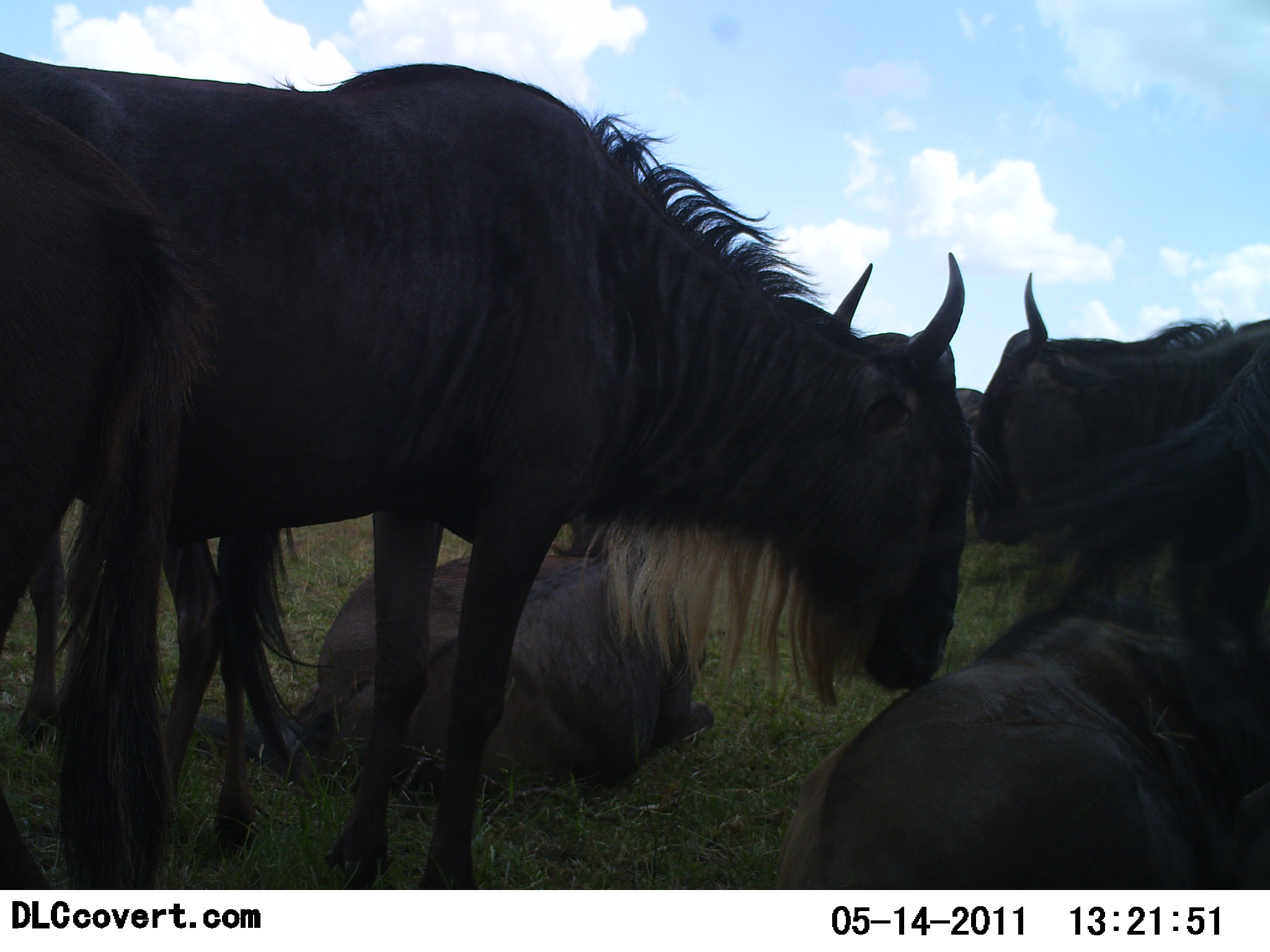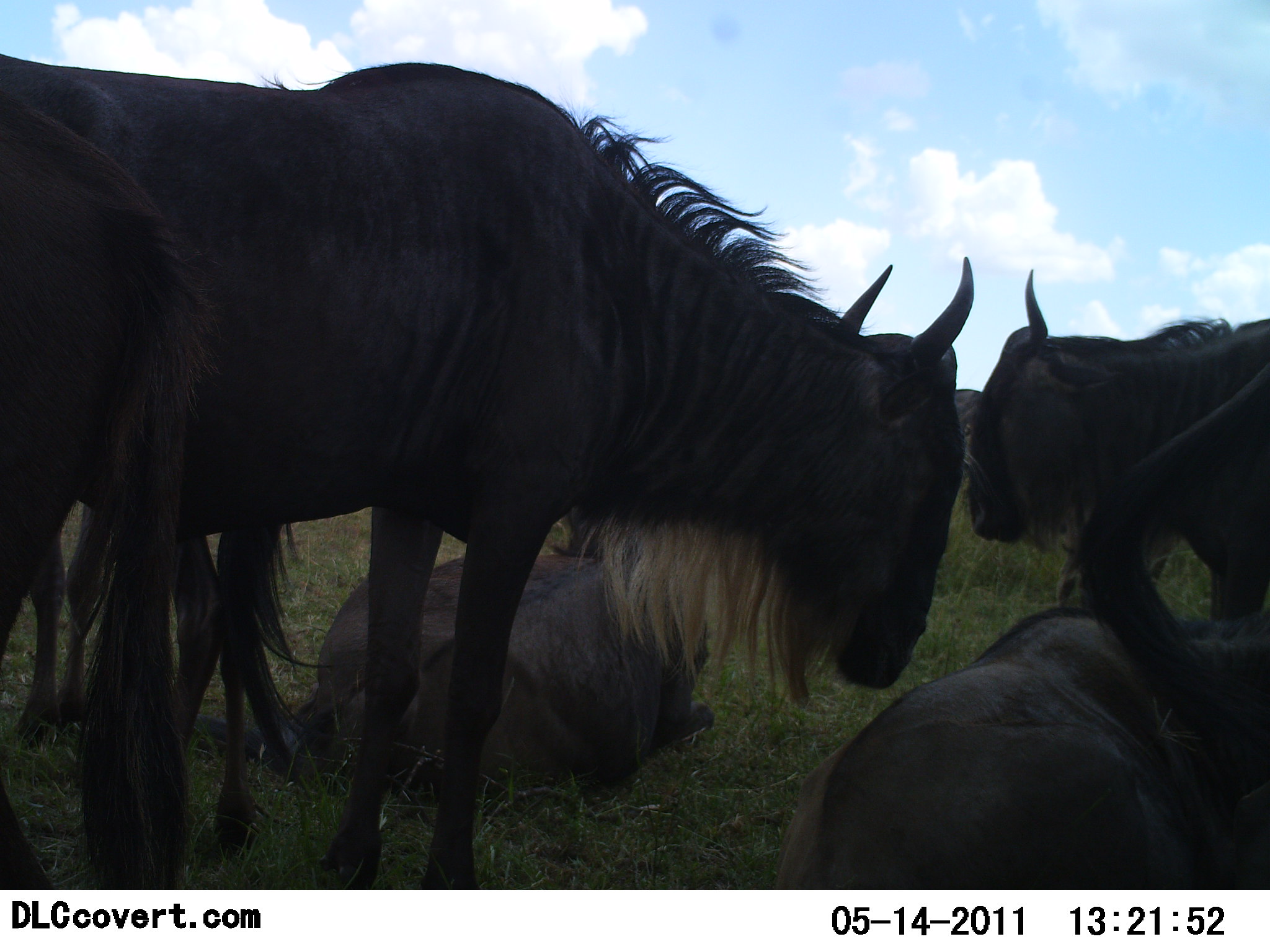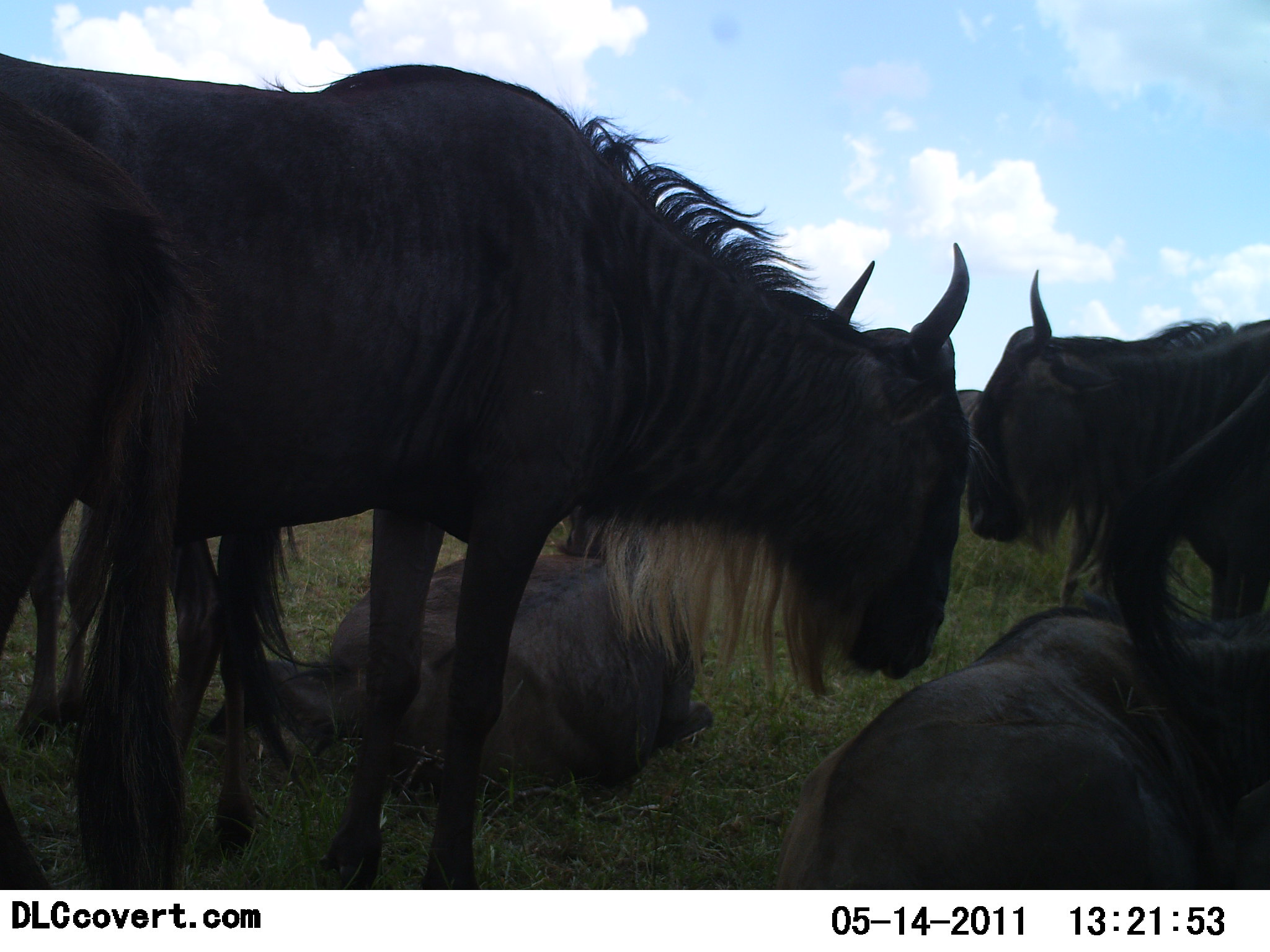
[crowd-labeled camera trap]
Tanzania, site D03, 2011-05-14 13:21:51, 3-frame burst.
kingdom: Animalia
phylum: Chordata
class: Mammalia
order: Artiodactyla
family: Bovidae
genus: Connochaetes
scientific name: Connochaetes taurinus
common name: blue wildebeest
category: wildebeest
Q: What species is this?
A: Wildebeest (blue wildebeest) (Connochaetes taurinus).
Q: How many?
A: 6.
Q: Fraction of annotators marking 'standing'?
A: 73%.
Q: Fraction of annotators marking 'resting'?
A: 100%.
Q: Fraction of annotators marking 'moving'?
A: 0%.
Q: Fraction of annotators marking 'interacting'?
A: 0%.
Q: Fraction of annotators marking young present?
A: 0%.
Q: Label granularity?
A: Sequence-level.